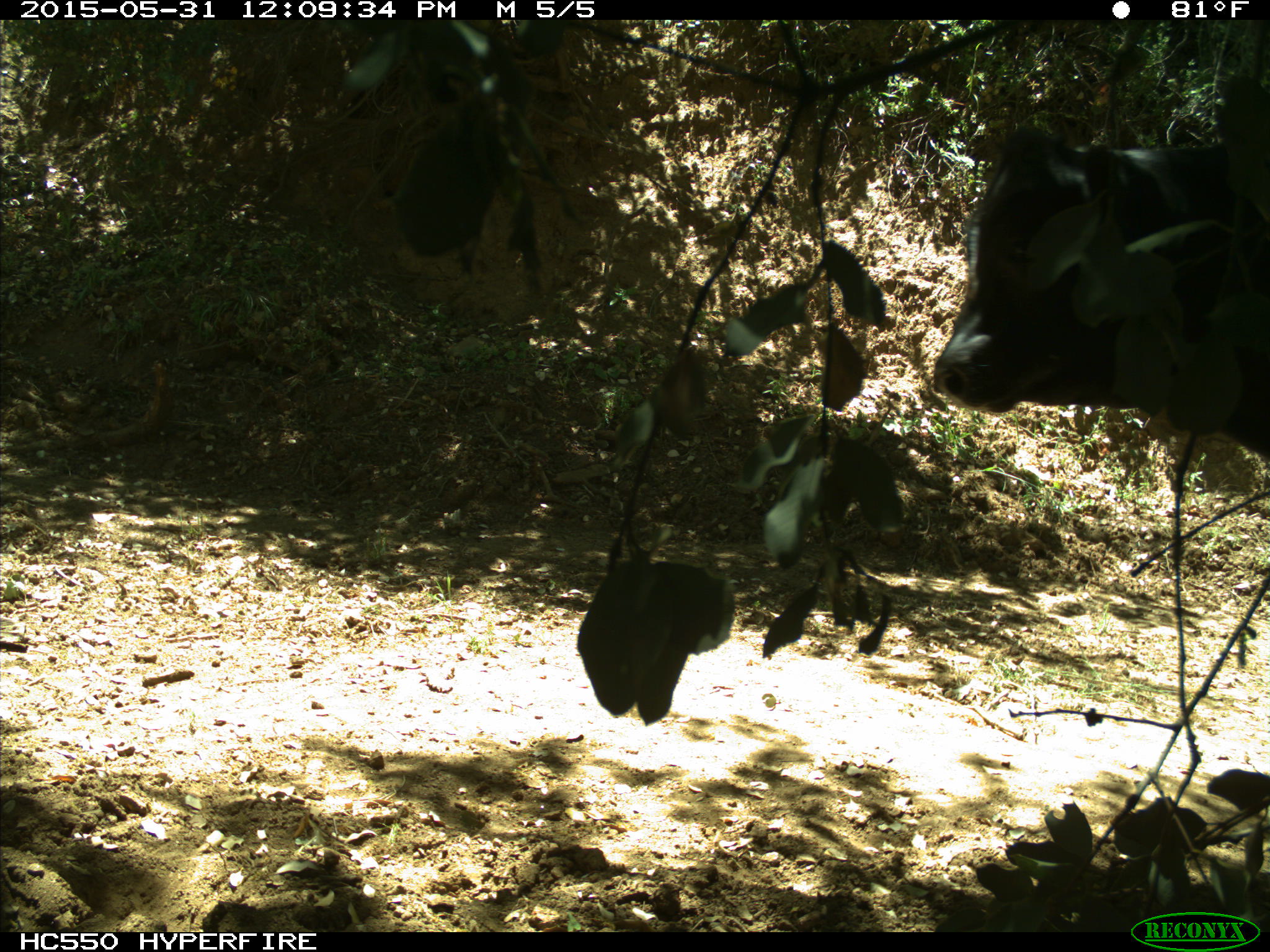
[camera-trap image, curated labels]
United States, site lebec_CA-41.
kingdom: Animalia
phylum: Chordata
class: Mammalia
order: Artiodactyla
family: Bovidae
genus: Bos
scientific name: Bos taurus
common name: domestic cow